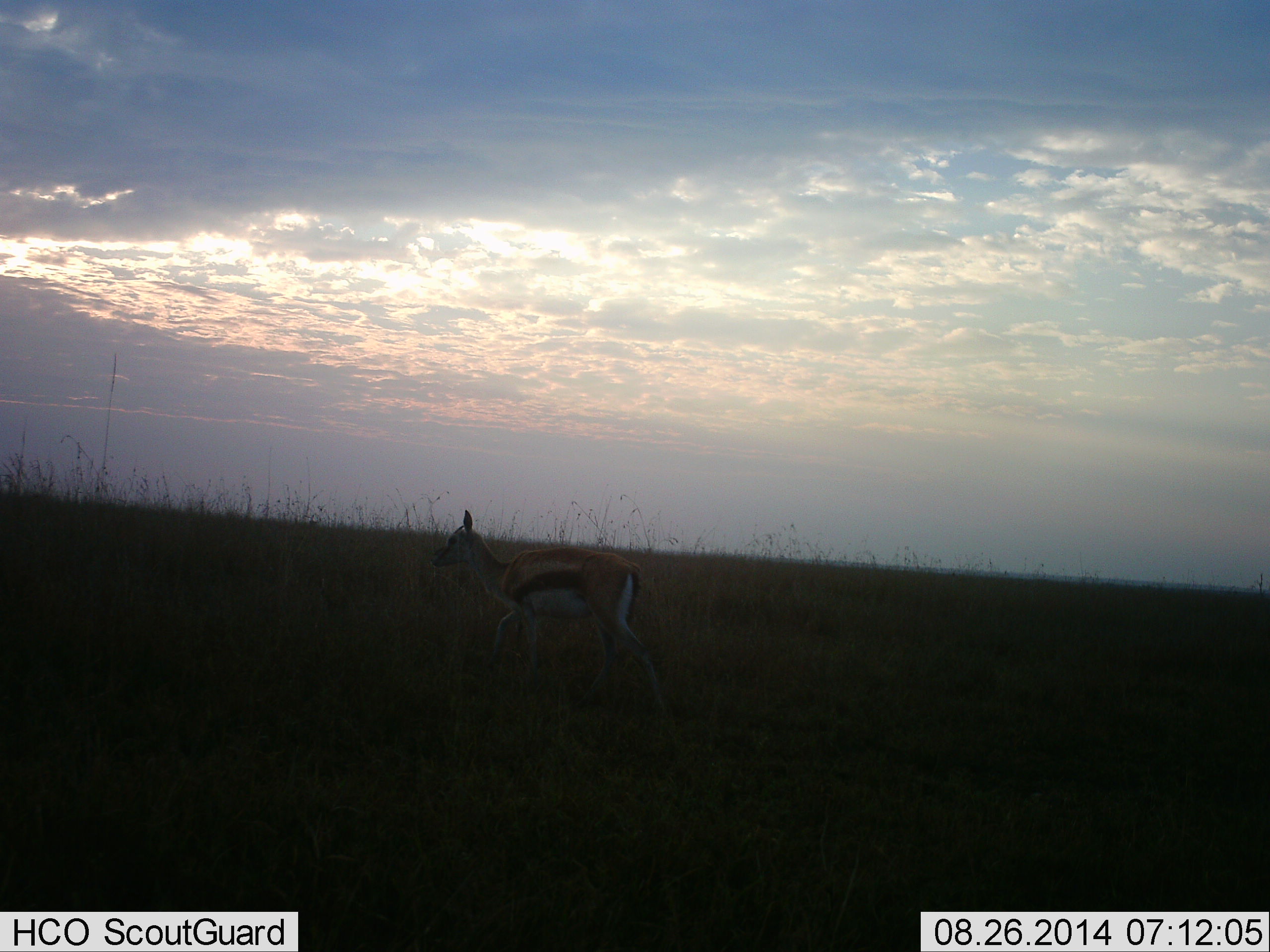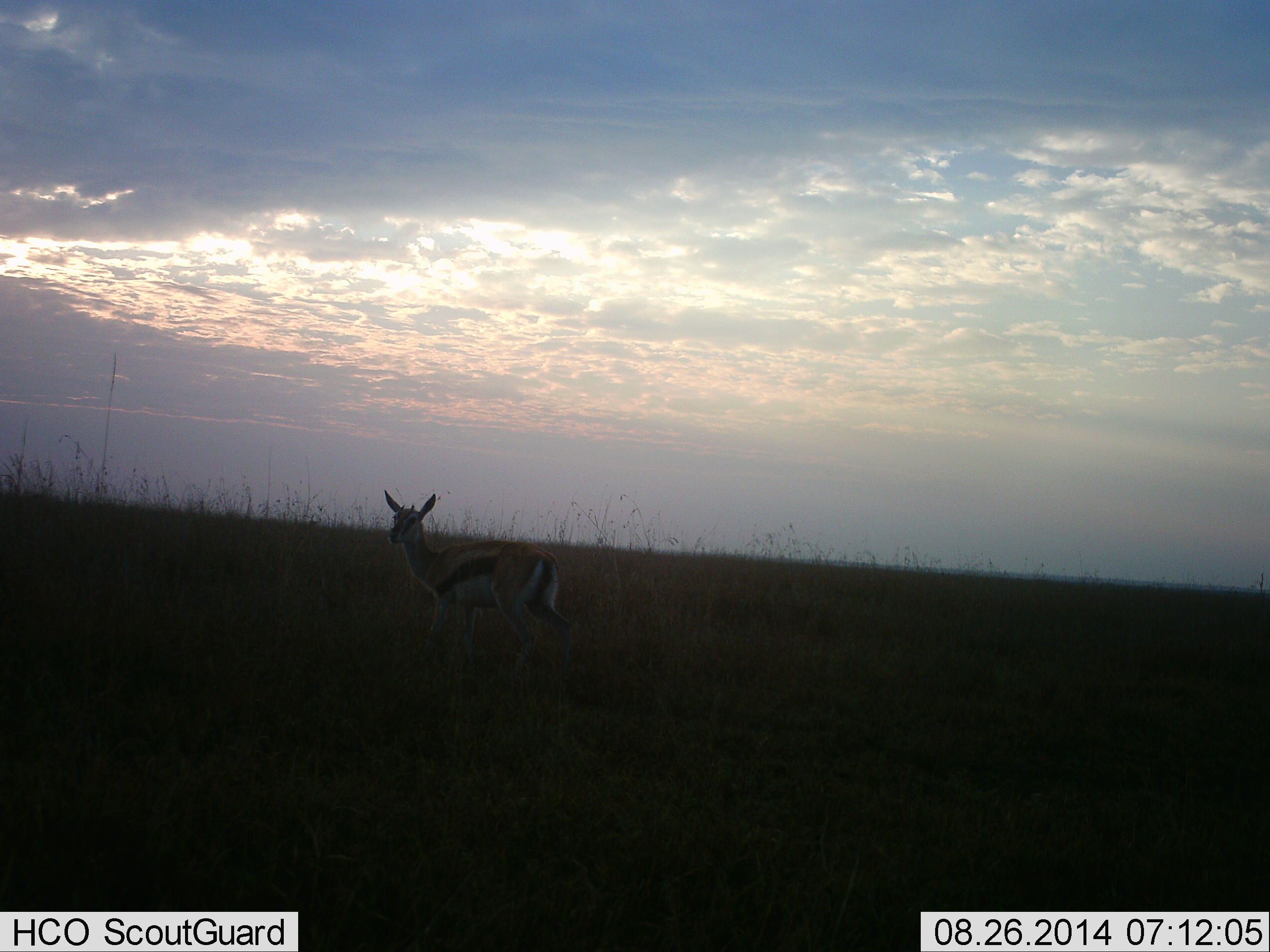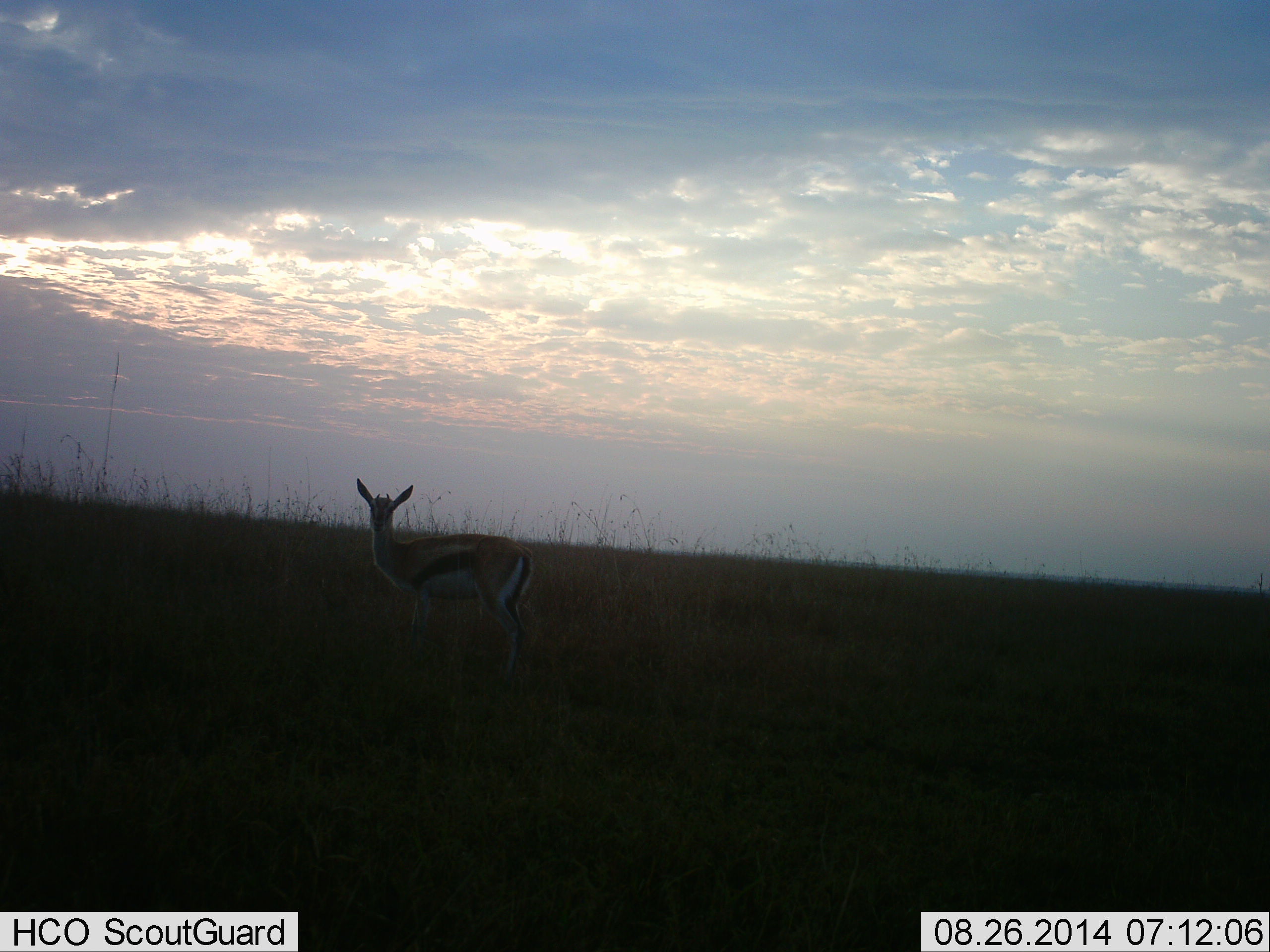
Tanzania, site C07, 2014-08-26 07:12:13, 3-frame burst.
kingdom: Animalia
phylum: Chordata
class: Mammalia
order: Artiodactyla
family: Bovidae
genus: Eudorcas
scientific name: Eudorcas thomsonii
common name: thomson's gazelle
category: gazellethomsons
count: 1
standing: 30%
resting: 0%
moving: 60%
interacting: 10%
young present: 0%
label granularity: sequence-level